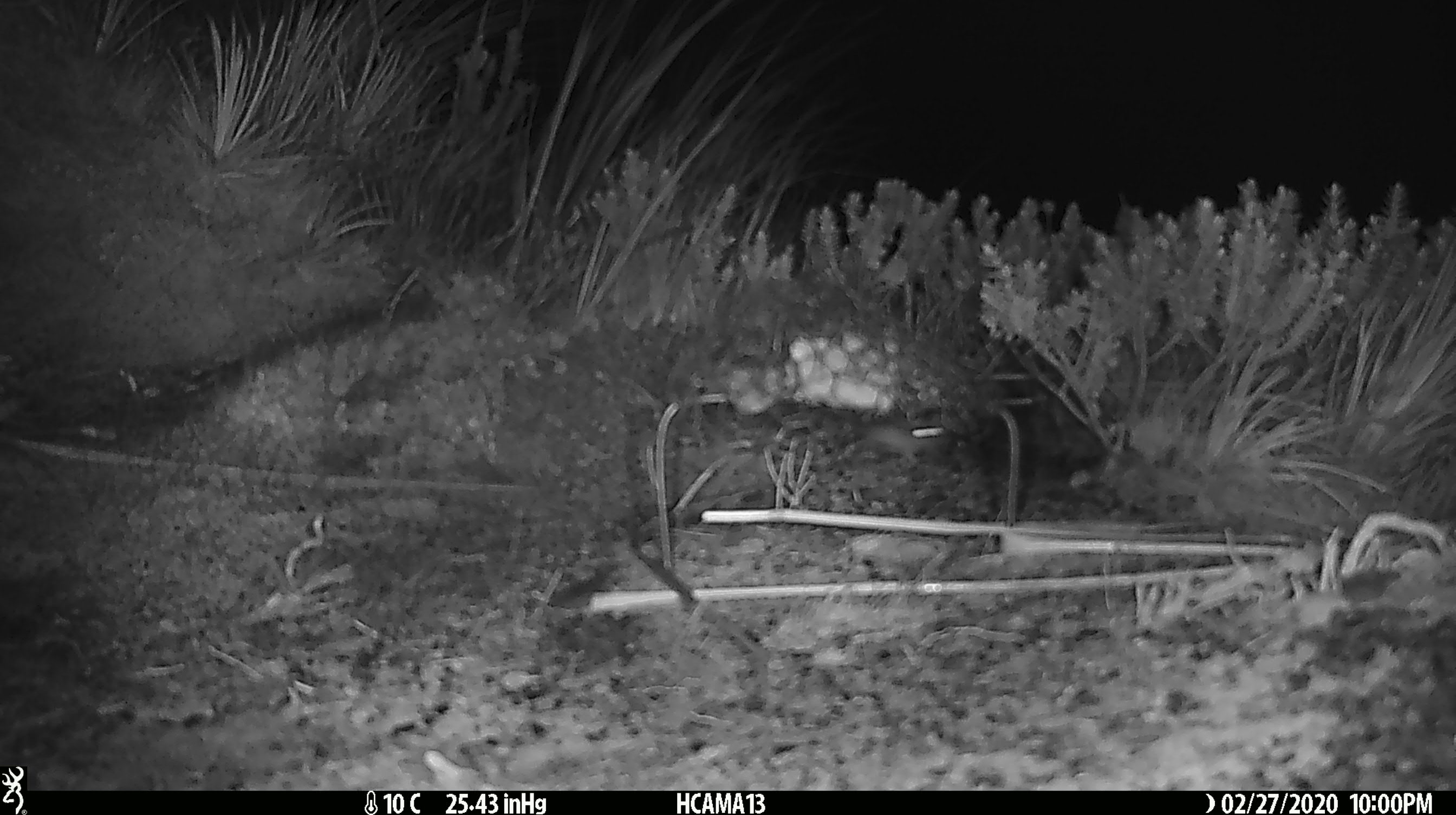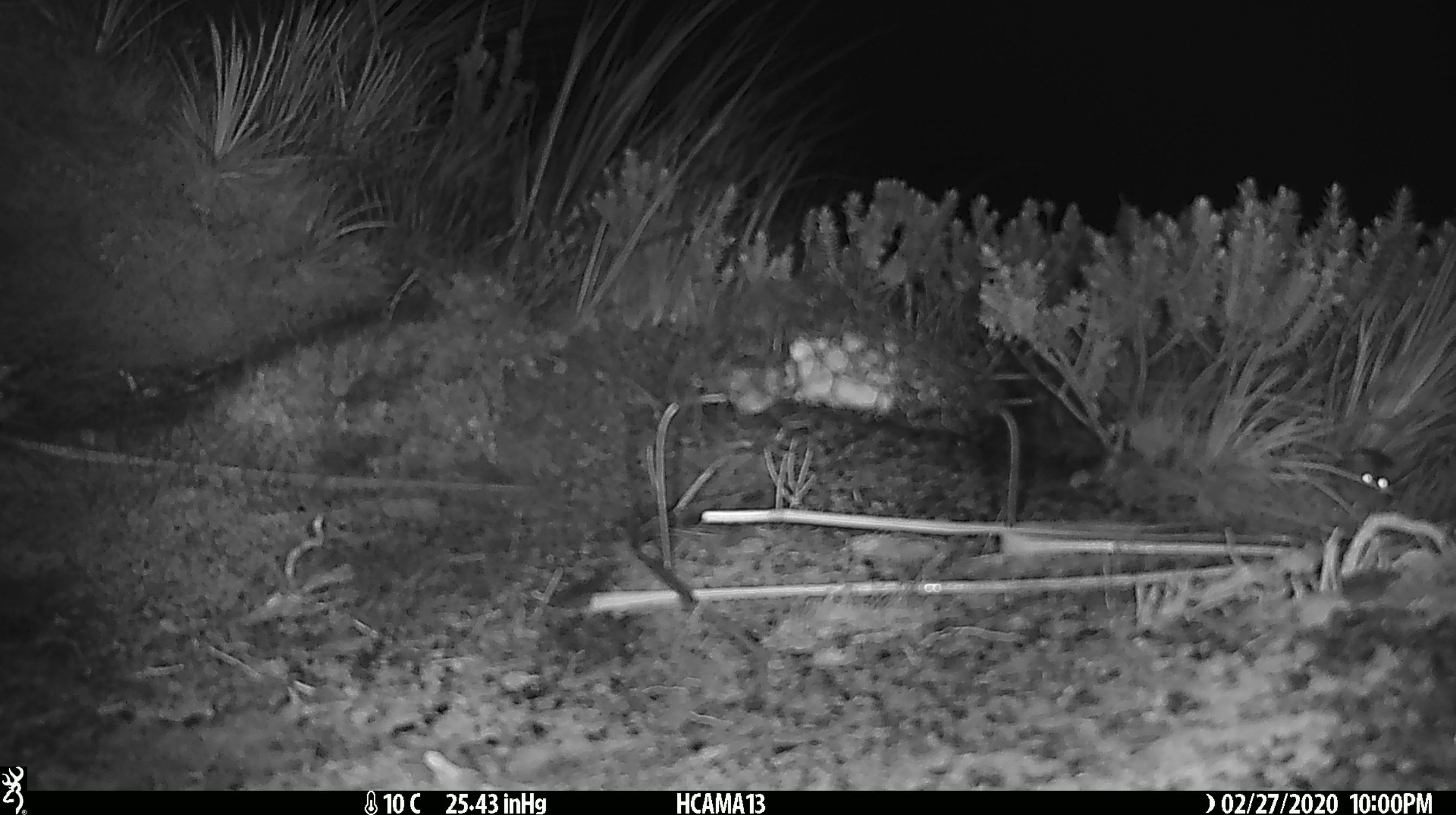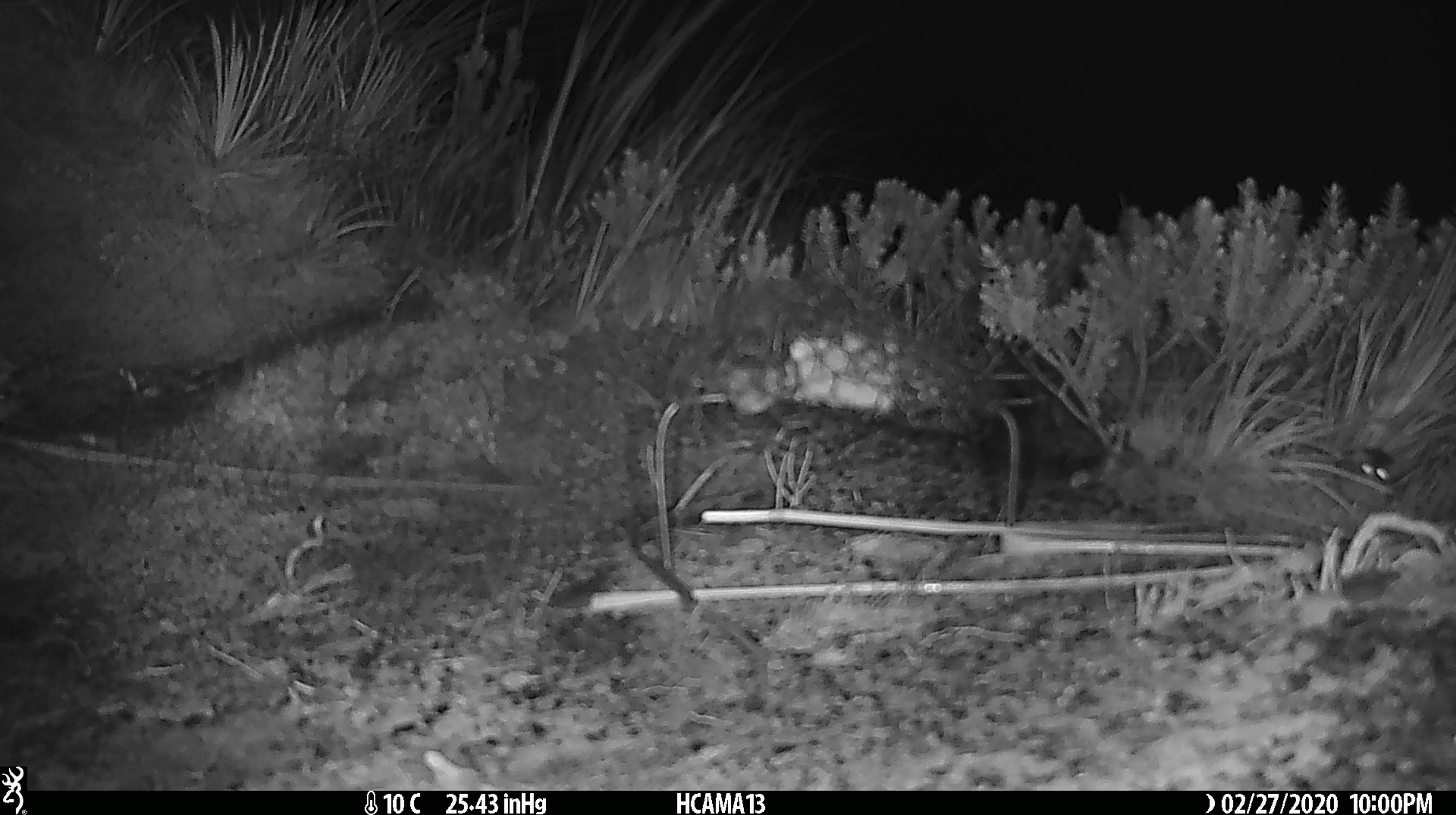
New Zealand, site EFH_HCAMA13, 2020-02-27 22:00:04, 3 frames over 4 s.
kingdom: Animalia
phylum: Chordata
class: Mammalia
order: Rodentia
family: Muridae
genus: Mus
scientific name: Mus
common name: mouse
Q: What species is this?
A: Mouse (Mus).